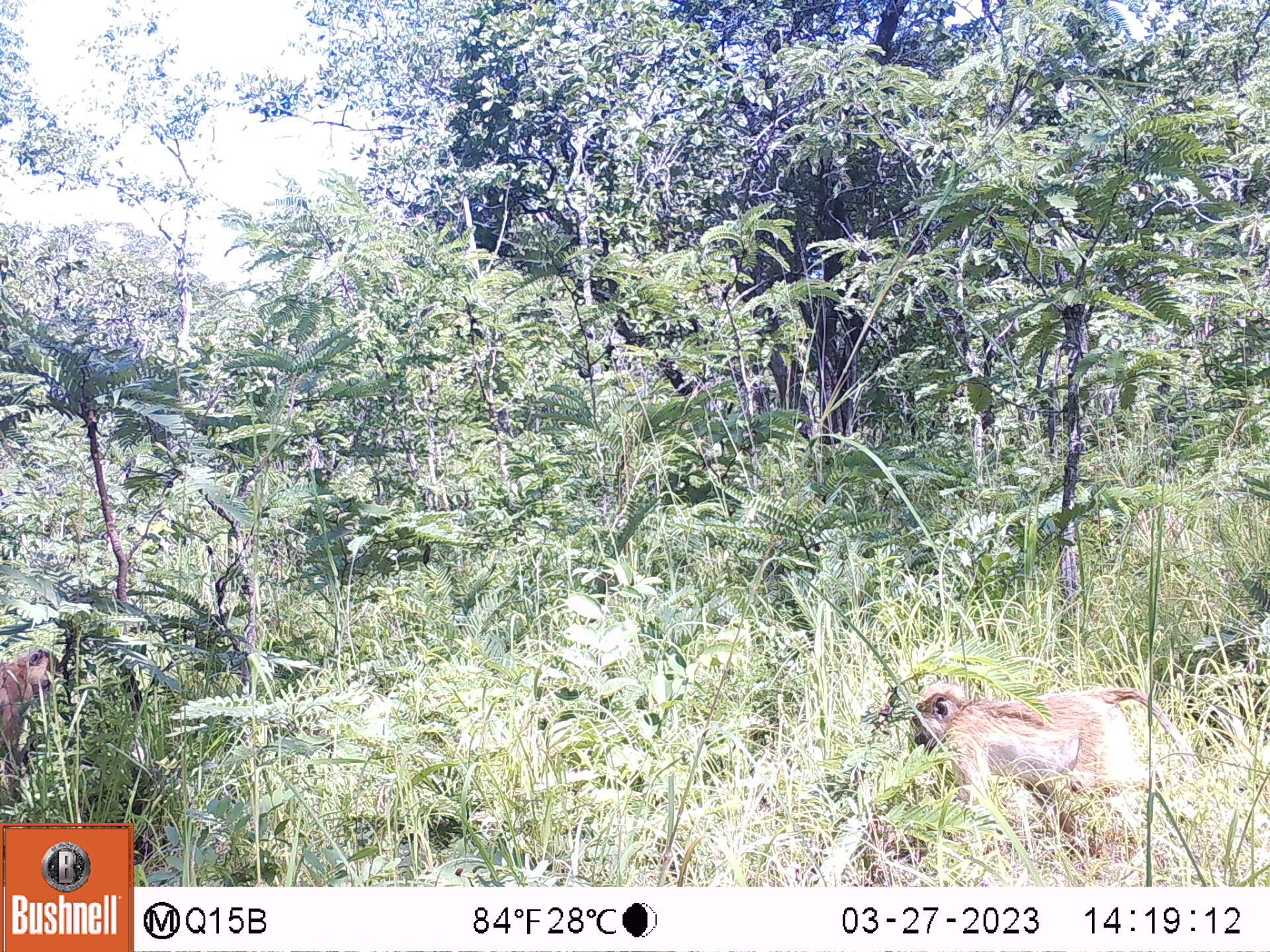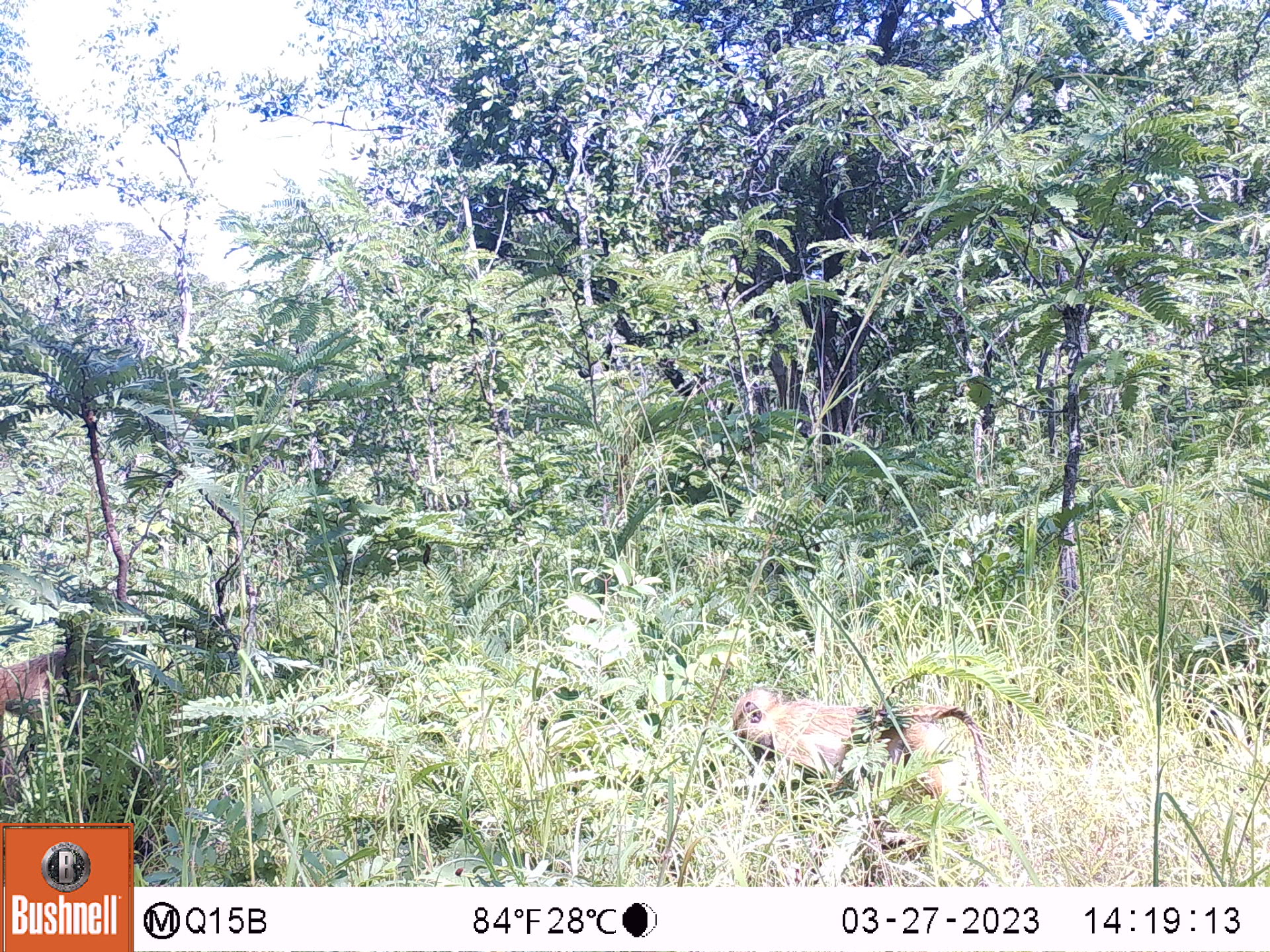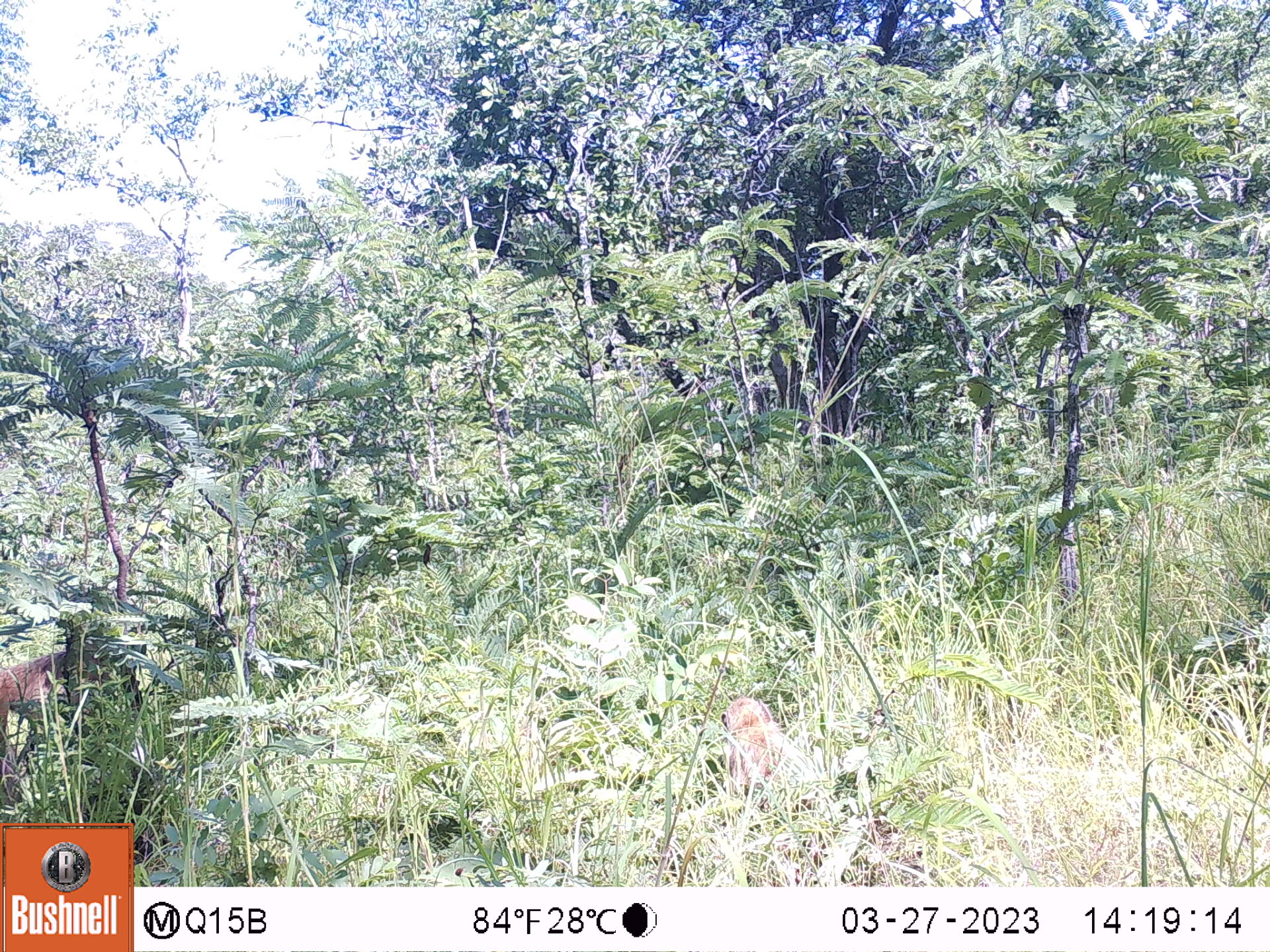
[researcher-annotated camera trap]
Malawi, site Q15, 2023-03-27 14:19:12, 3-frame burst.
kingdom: Animalia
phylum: Chordata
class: Mammalia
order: Primates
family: Cercopithecidae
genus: Papio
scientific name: Papio cynocephalus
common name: yellow baboon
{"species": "yellow baboon (Papio cynocephalus)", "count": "2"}